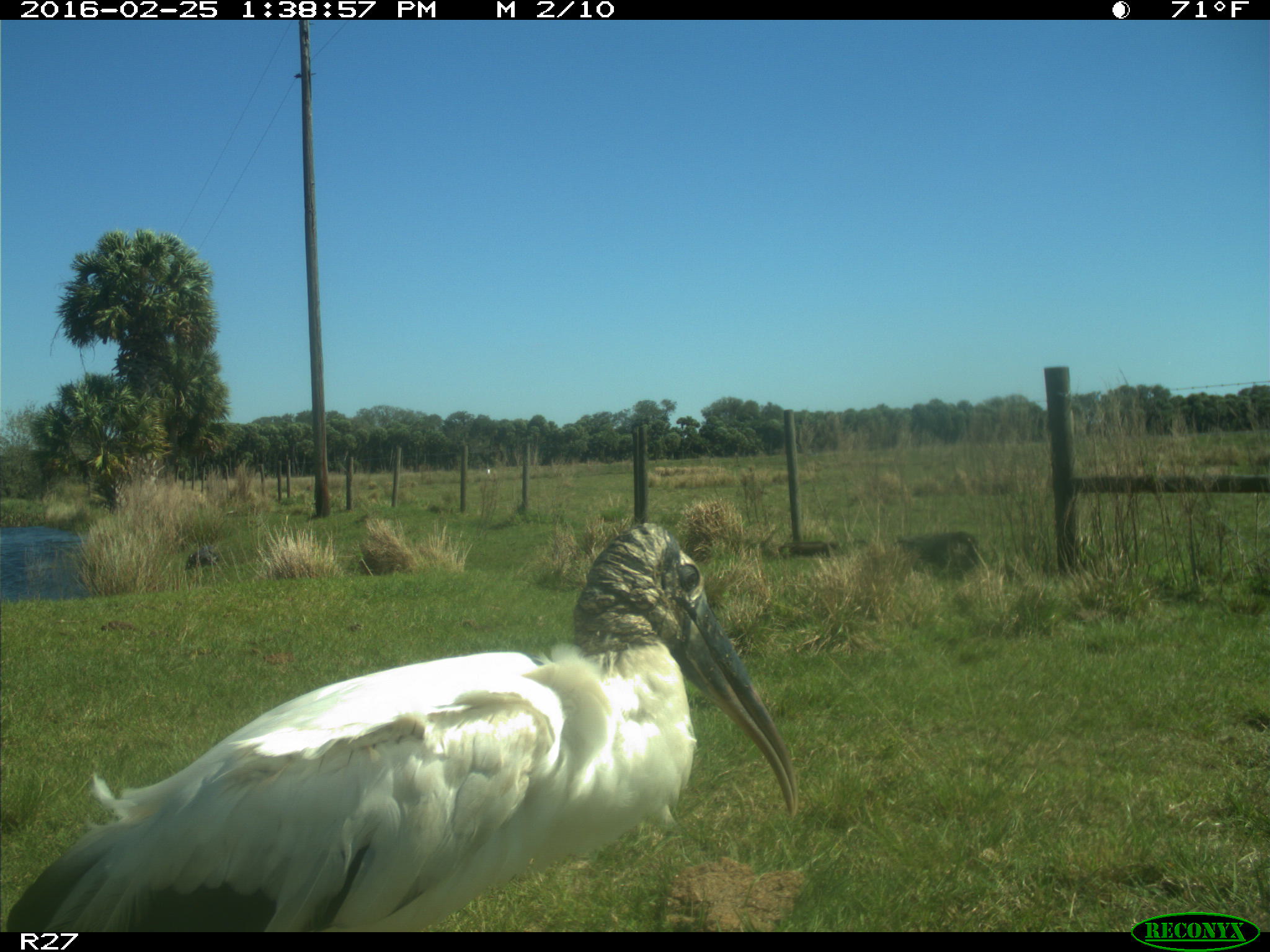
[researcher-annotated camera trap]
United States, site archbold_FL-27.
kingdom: Animalia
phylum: Chordata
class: Aves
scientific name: Aves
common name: birds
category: unidentified bird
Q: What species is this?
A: Unidentified bird (birds) (Aves).